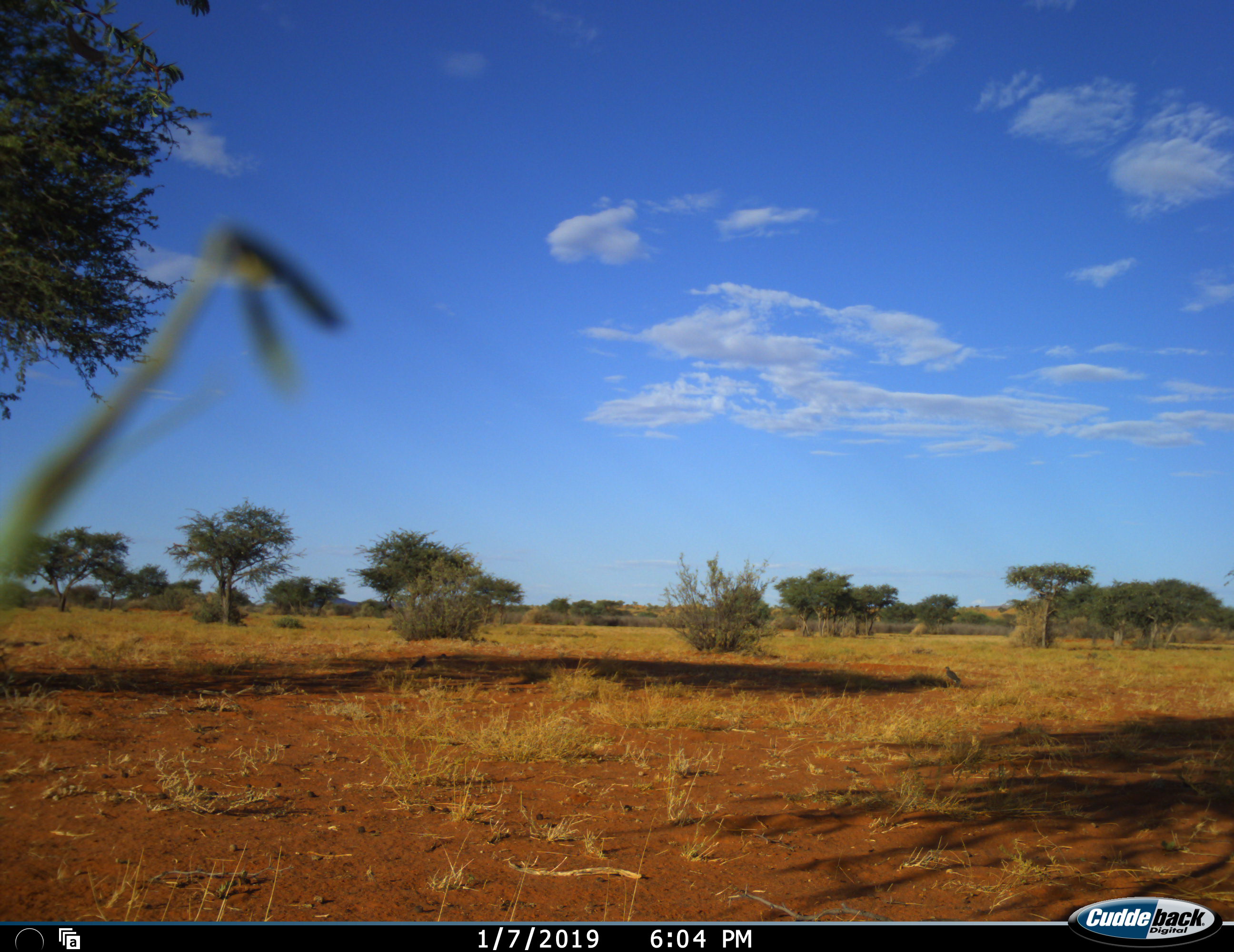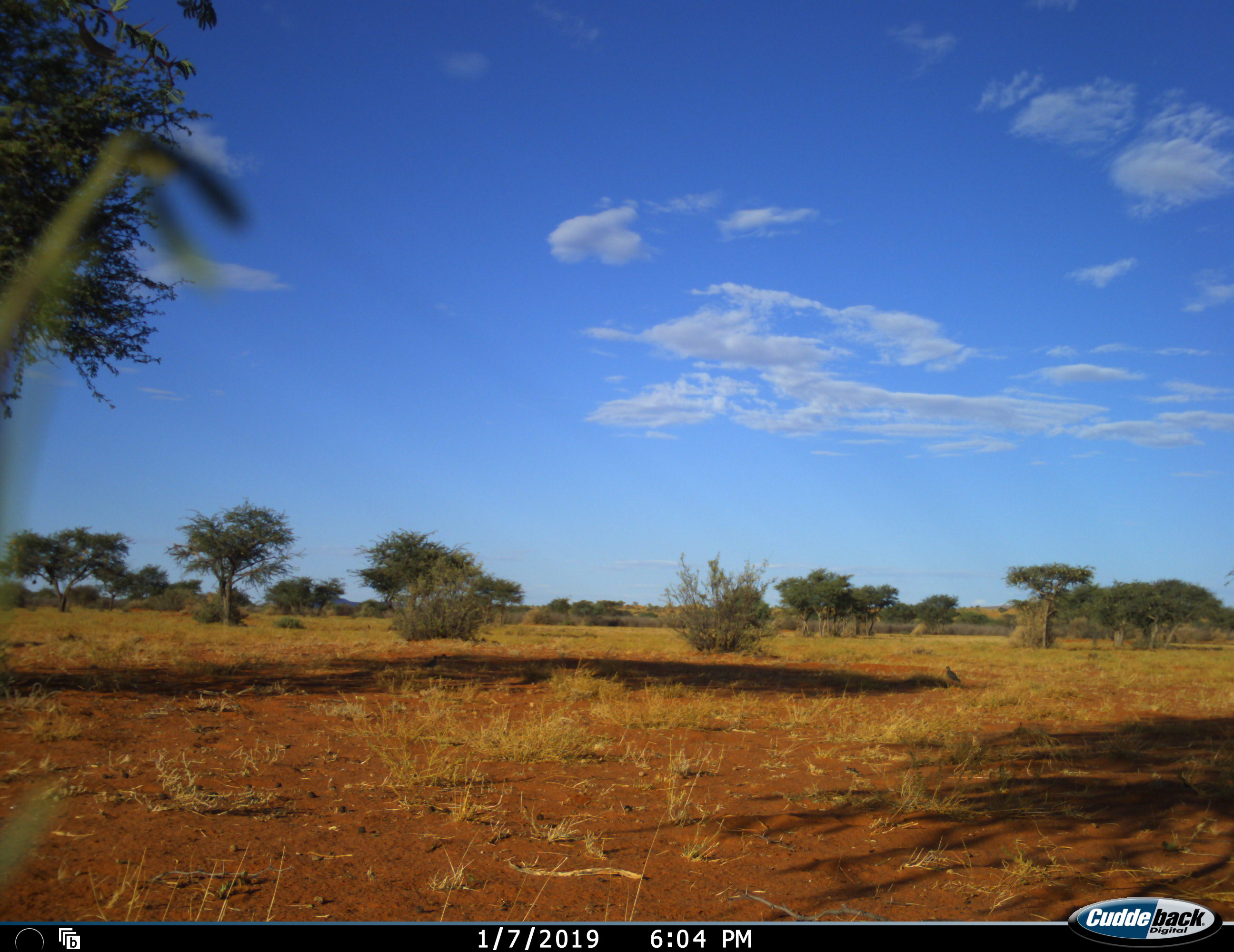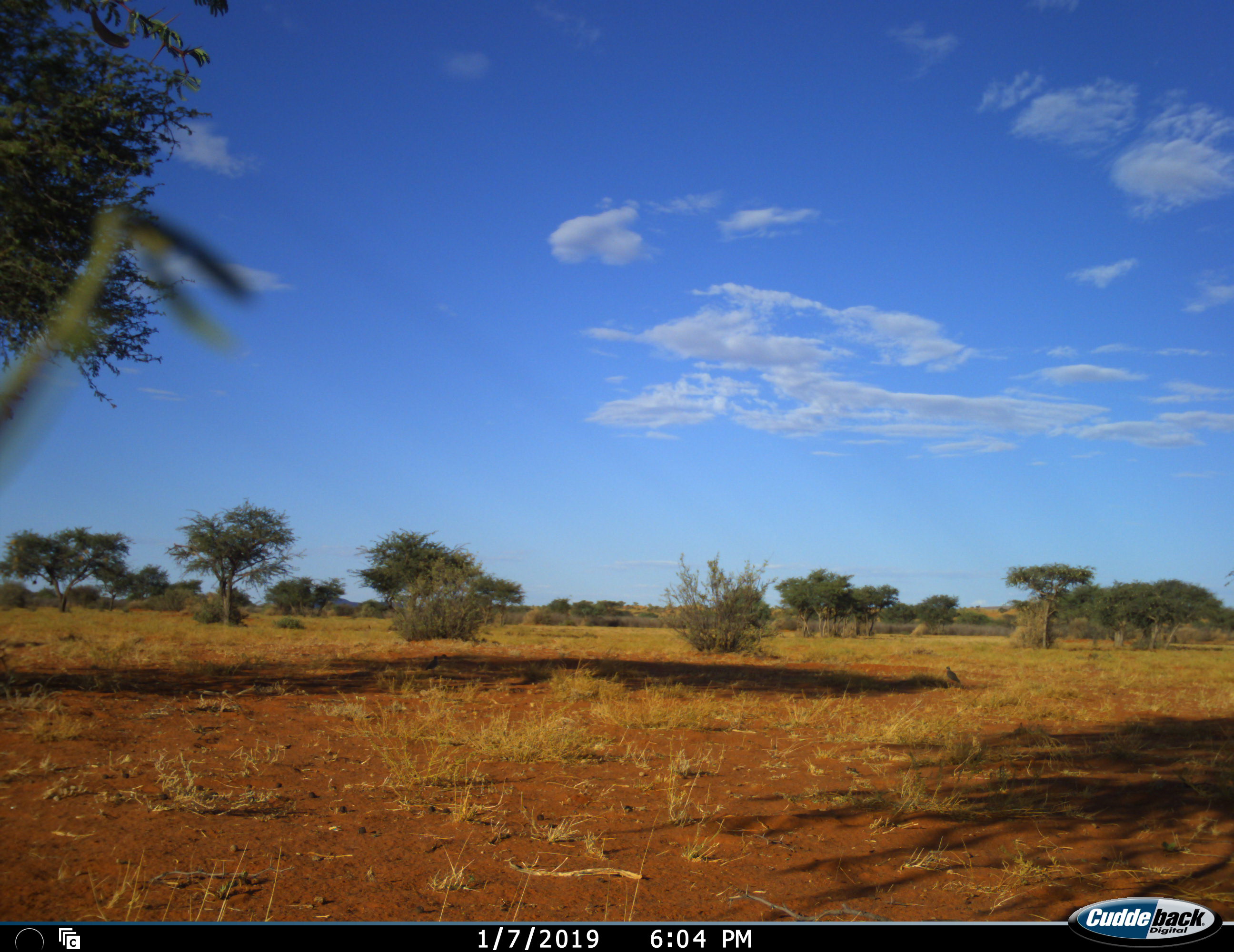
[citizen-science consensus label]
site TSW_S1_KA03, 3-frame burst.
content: unidentified animal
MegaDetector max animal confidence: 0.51